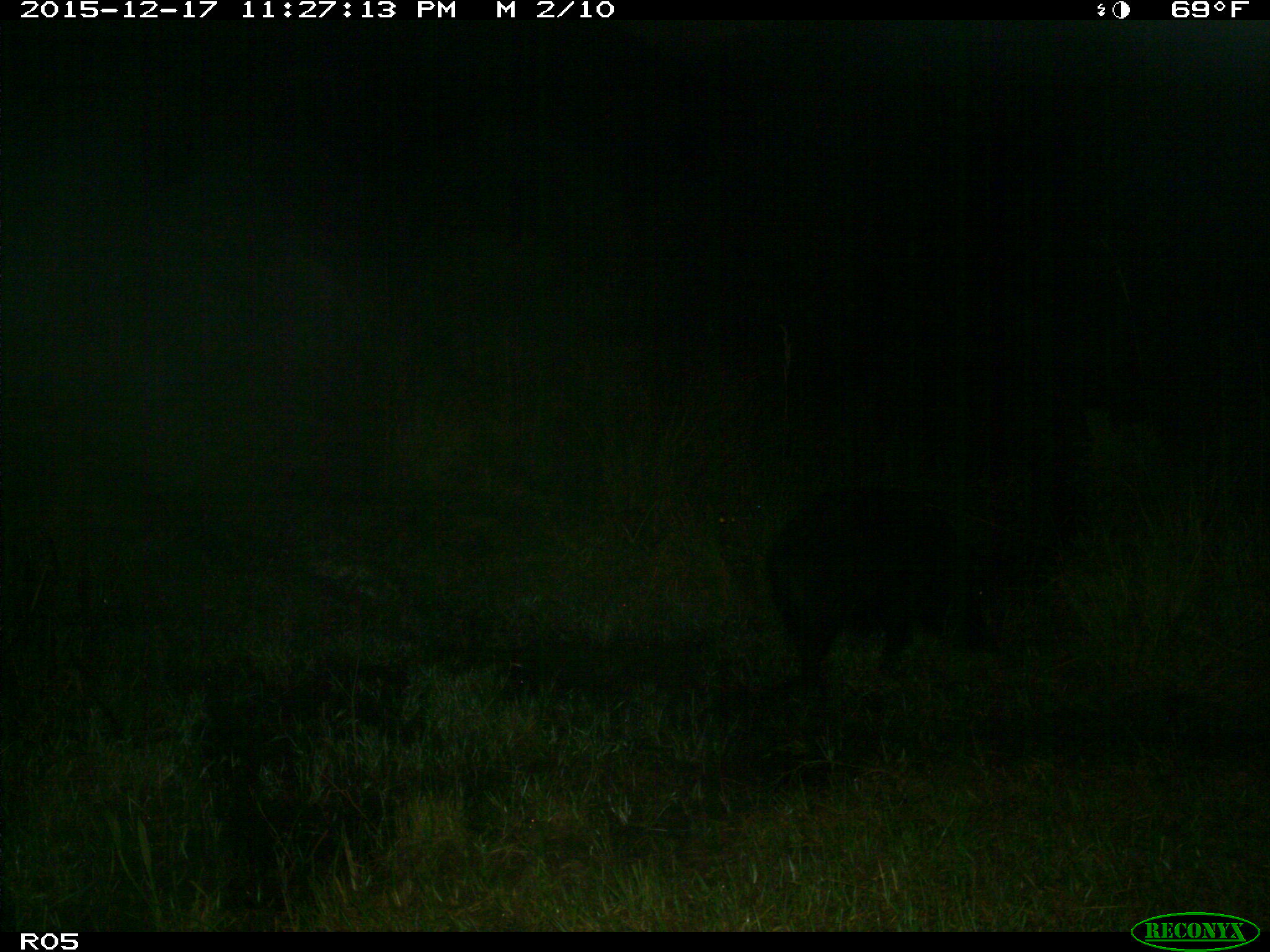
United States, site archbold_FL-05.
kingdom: Animalia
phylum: Chordata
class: Mammalia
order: Artiodactyla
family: Suidae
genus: Sus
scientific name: Sus scrofa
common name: wild boar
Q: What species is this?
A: Sus scrofa (wild boar).